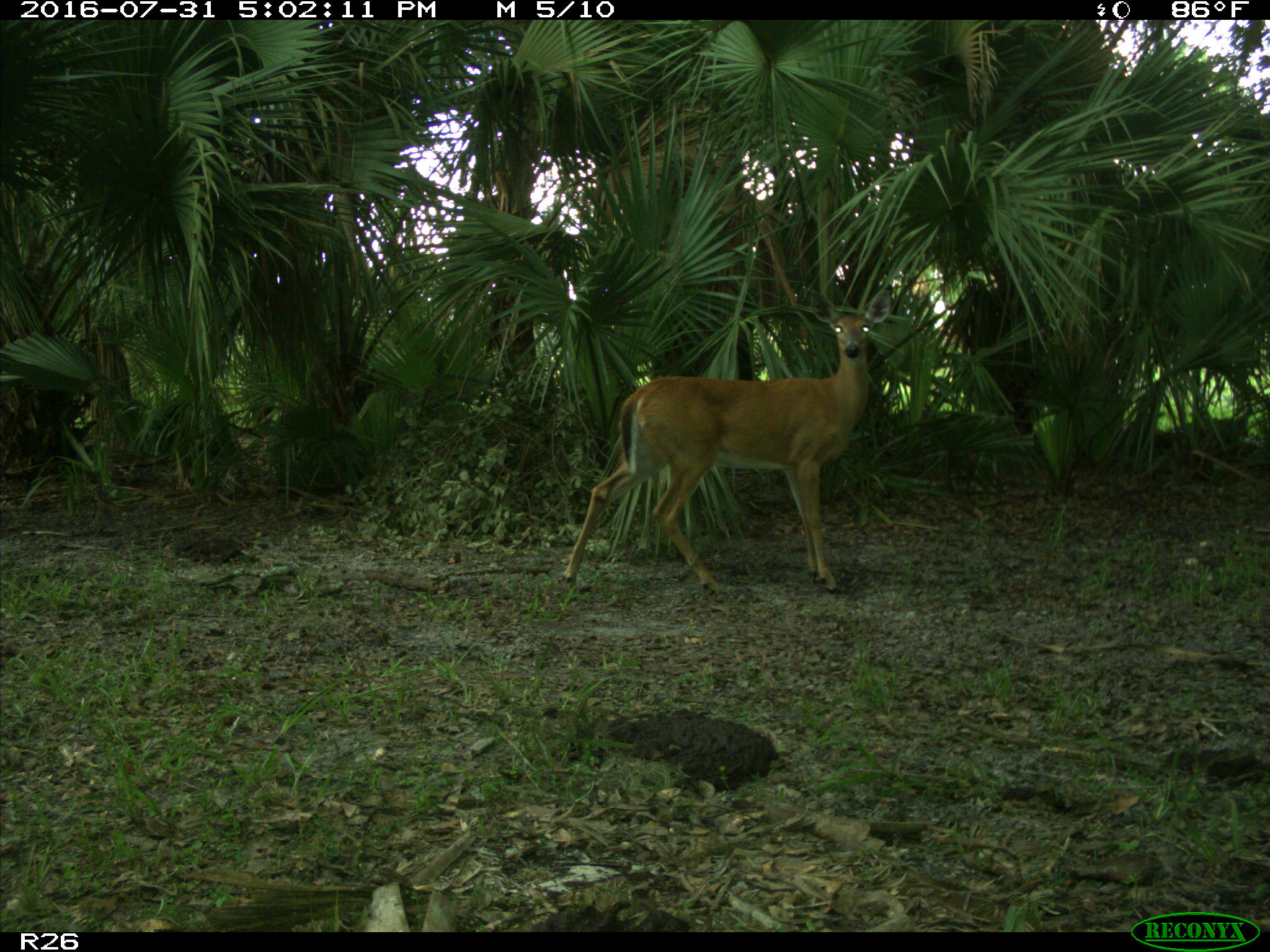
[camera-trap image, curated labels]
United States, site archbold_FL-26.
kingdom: Animalia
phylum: Chordata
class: Mammalia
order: Artiodactyla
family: Cervidae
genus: Odocoileus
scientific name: Odocoileus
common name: deer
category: unidentified deer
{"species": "unidentified deer (deer) (Odocoileus)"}